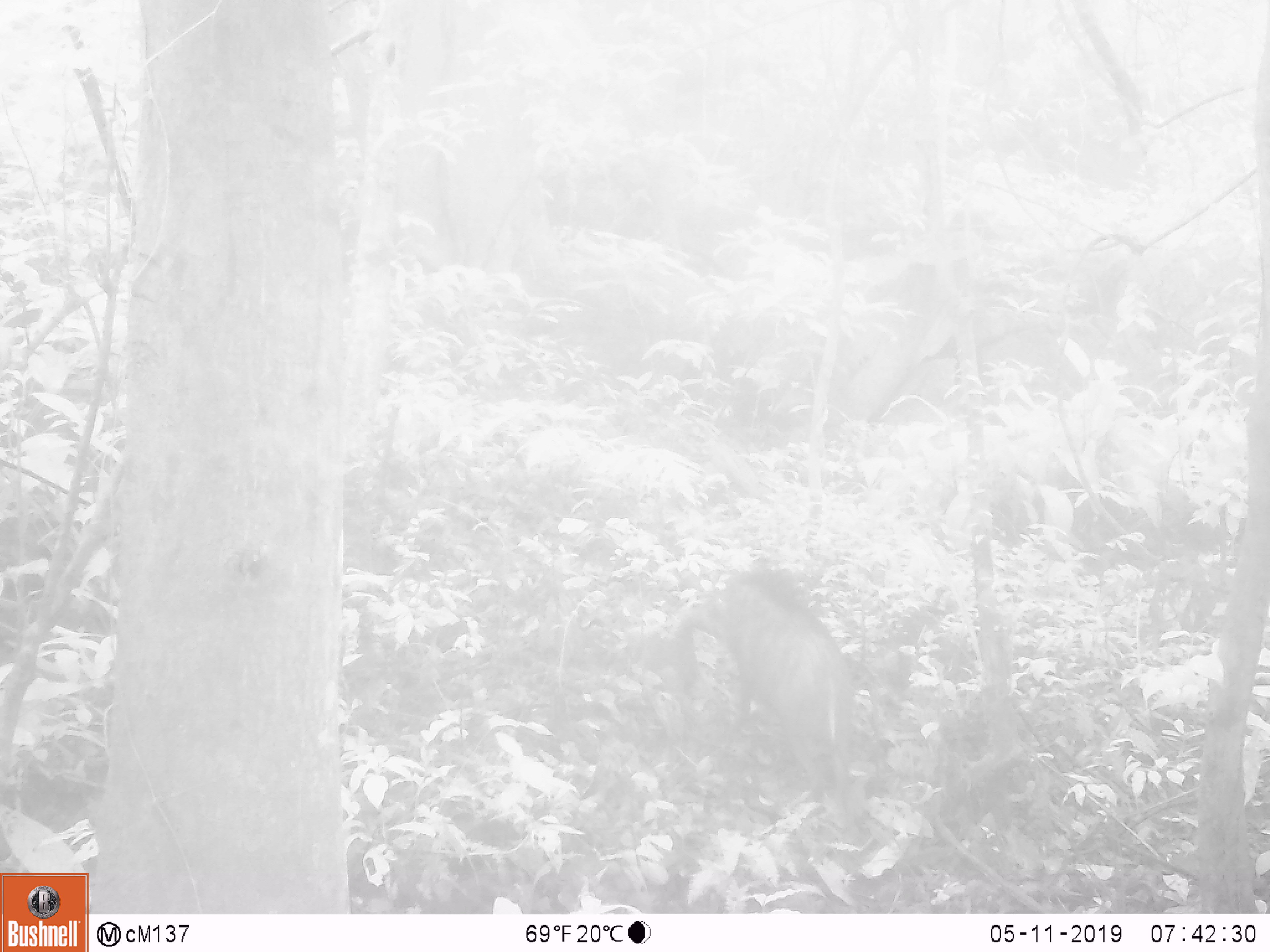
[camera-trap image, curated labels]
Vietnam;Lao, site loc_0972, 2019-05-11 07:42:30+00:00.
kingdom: Animalia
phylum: Chordata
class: Mammalia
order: Artiodactyla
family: Suidae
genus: Sus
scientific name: Sus scrofa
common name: eurasian wild pig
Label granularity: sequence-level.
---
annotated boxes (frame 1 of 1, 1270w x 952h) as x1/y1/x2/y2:
eurasian wild pig: 666/569/856/803